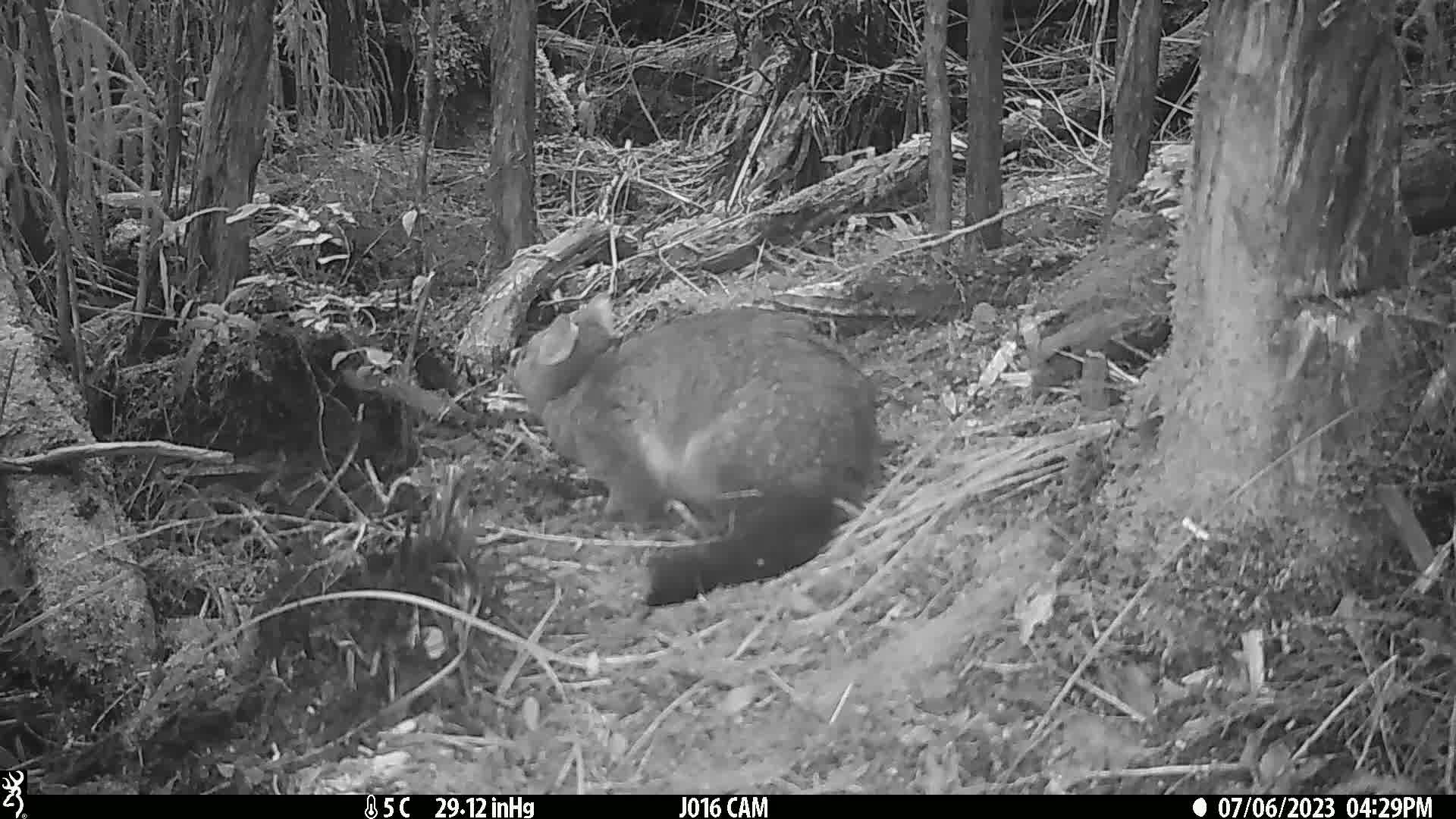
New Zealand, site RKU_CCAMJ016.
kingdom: Animalia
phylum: Chordata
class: Mammalia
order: Diprotodontia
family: Phalangeridae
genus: Trichosurus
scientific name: Trichosurus vulpecula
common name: common brushtail possum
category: possum